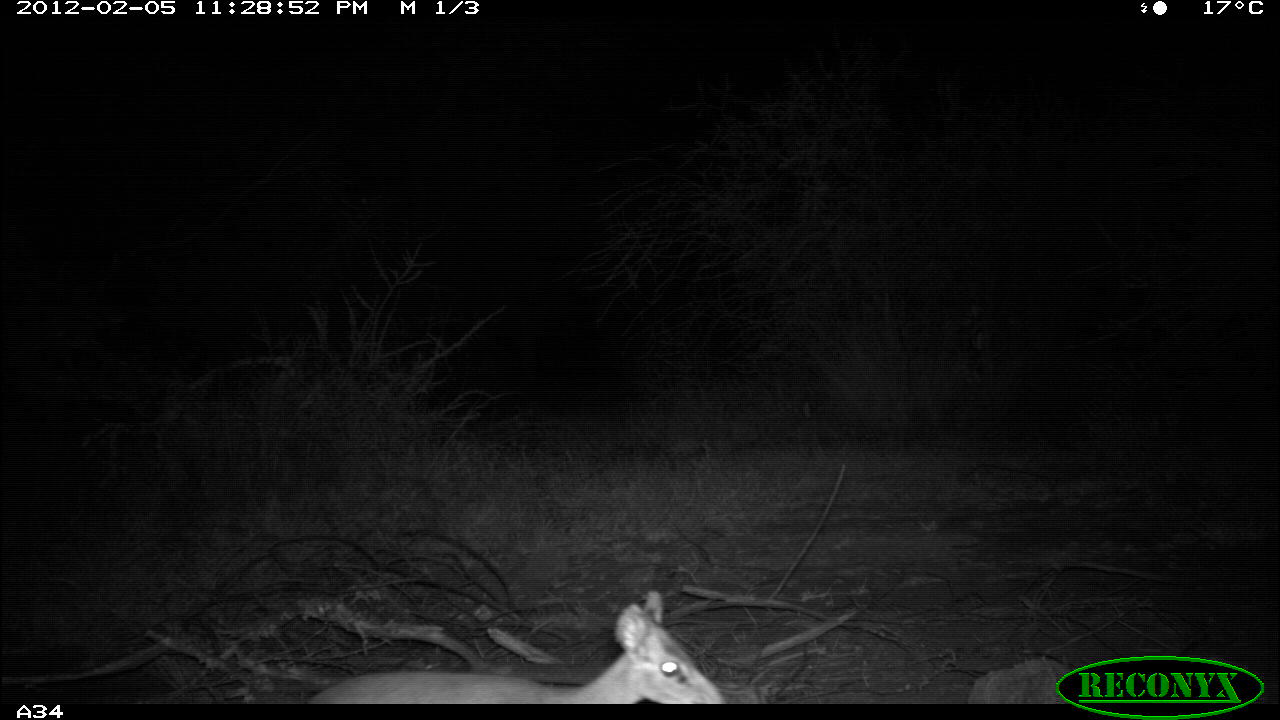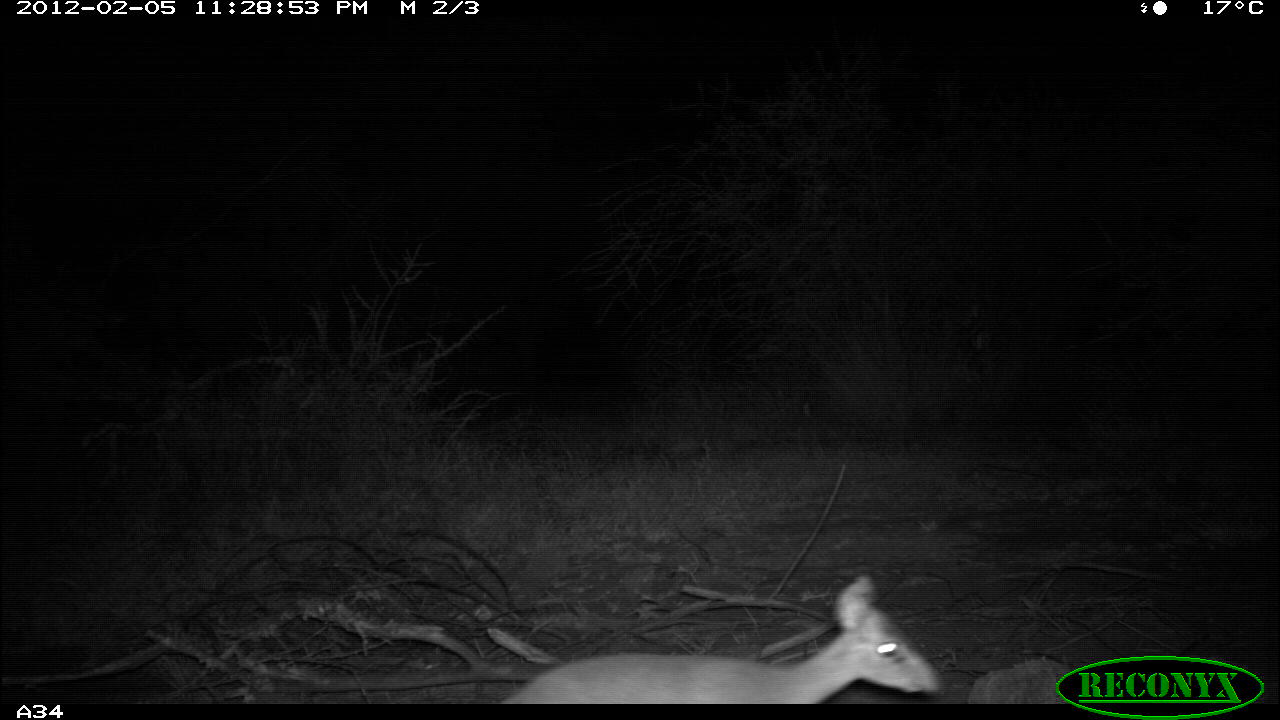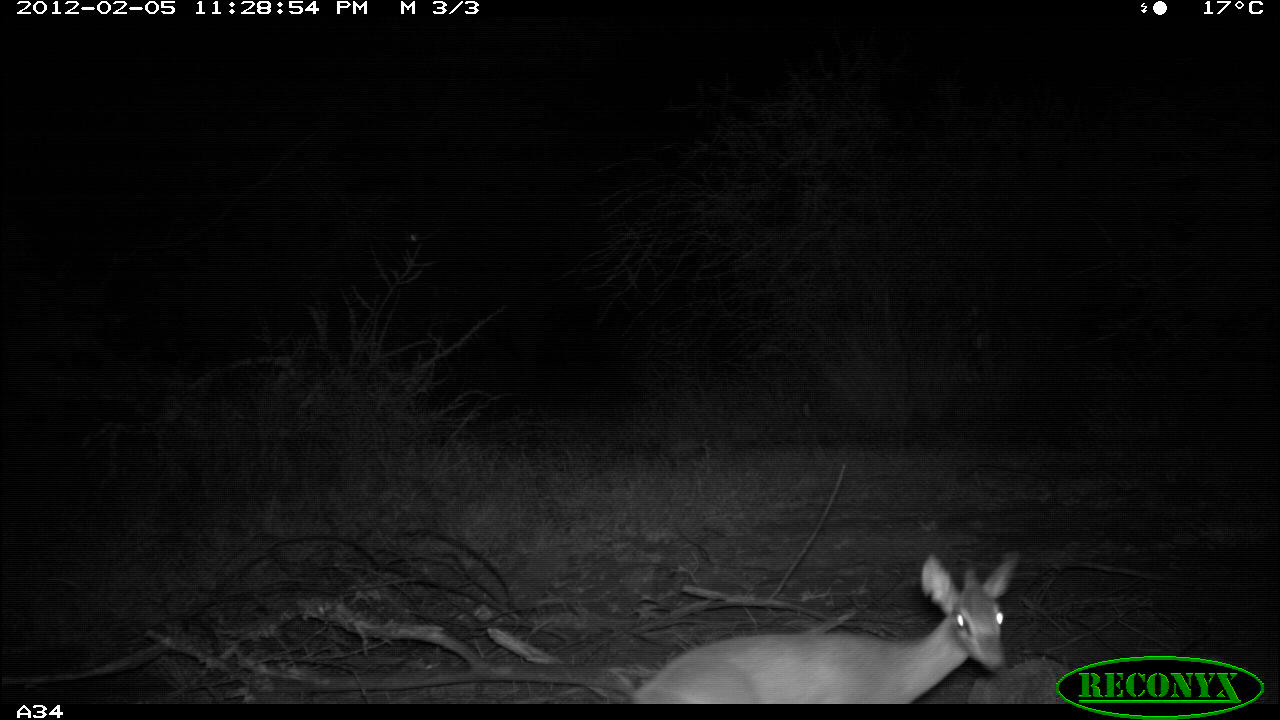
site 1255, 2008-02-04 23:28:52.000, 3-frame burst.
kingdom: Animalia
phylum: Chordata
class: Mammalia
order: Artiodactyla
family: Bovidae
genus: Madoqua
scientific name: Madoqua guentheri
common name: günther's dik-dik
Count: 1.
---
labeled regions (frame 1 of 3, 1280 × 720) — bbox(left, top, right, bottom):
madoqua guentheri: bbox(313, 581, 727, 704)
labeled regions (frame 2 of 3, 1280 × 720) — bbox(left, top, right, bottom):
madoqua guentheri: bbox(495, 564, 948, 704)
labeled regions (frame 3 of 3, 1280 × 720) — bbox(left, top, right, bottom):
madoqua guentheri: bbox(625, 536, 1024, 704)